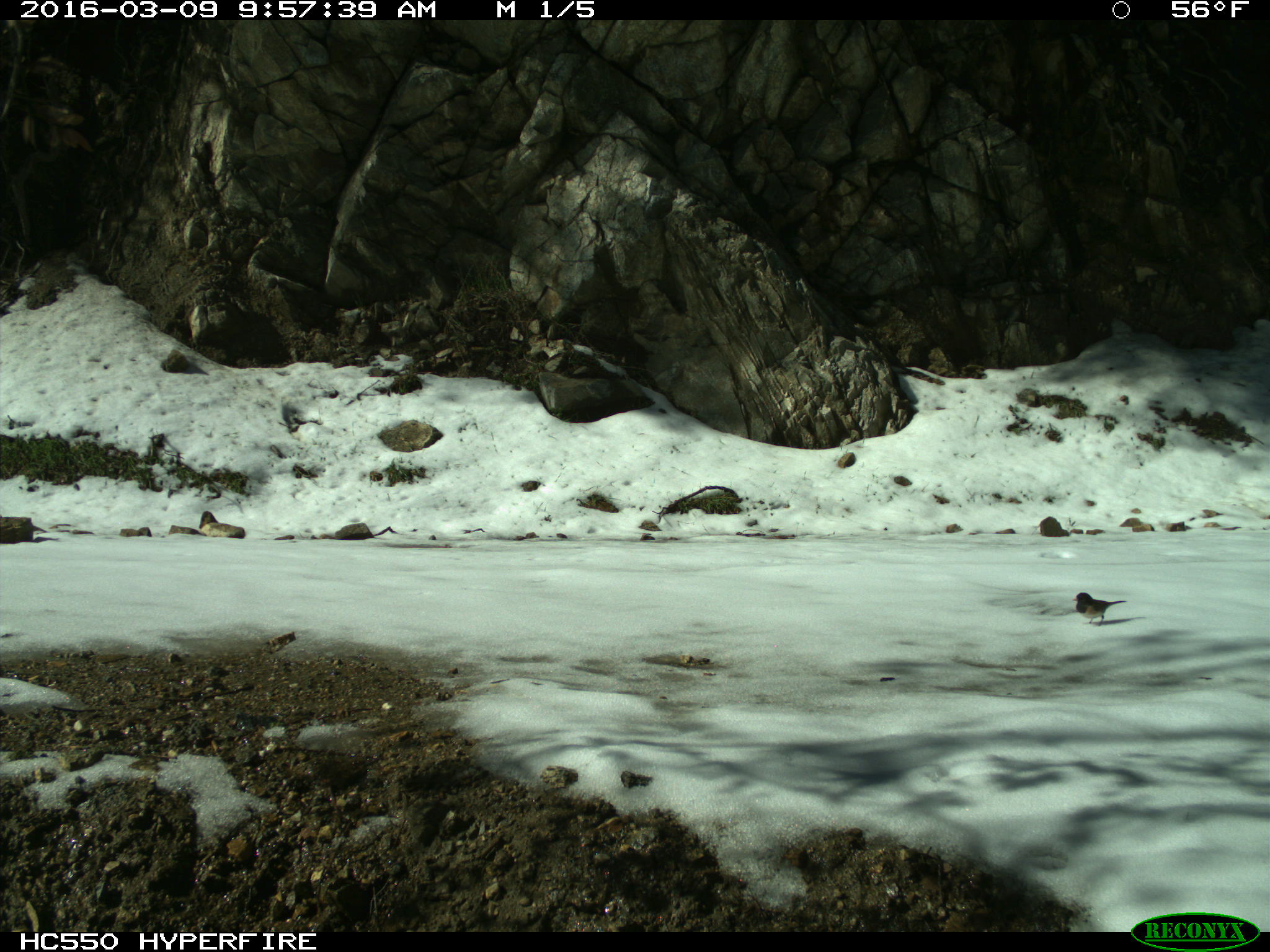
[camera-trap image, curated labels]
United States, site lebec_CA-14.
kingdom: Animalia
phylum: Chordata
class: Aves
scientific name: Aves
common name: birds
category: unidentified bird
Unidentified bird (birds) (Aves).